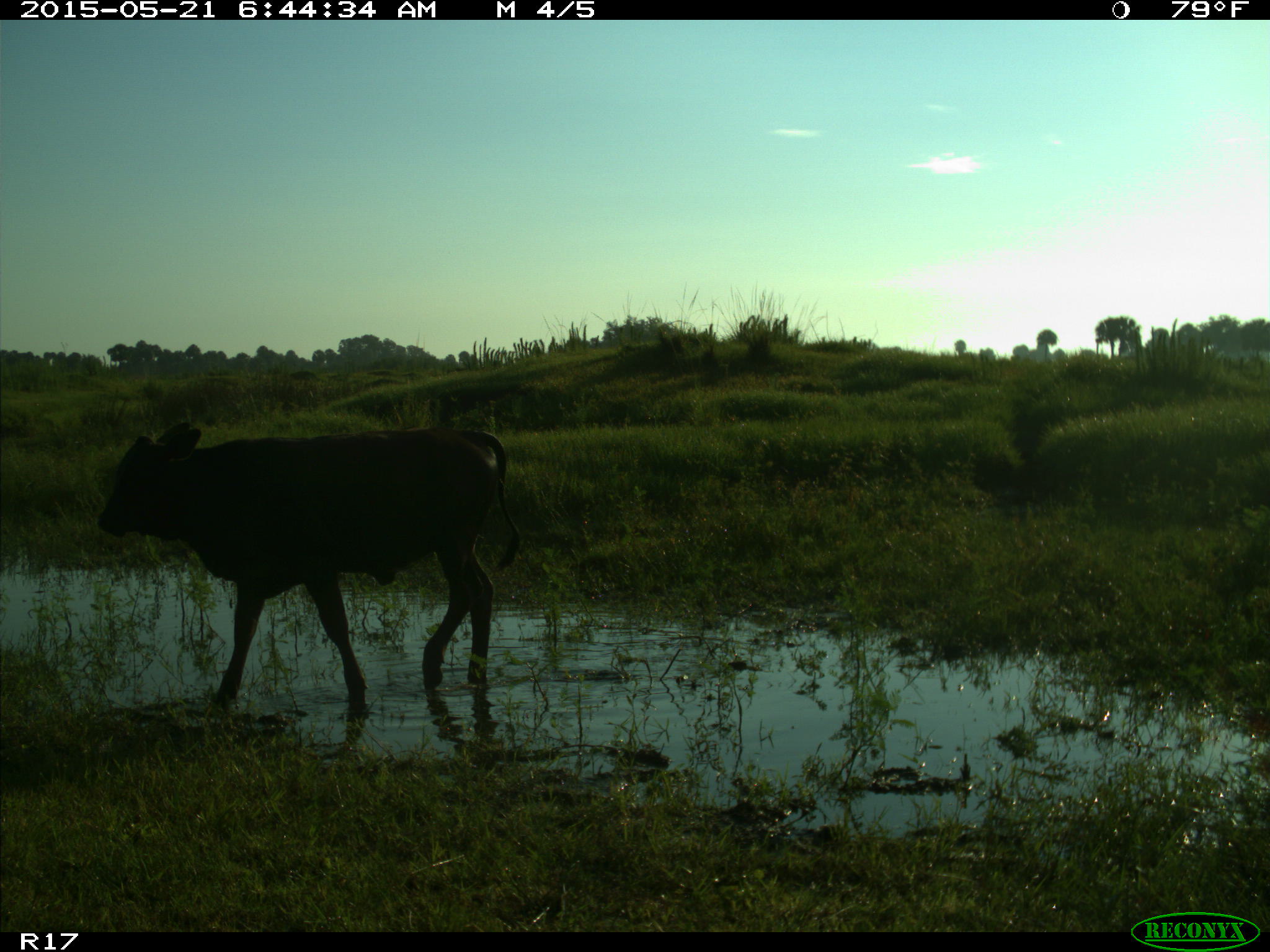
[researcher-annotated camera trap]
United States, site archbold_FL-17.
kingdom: Animalia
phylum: Chordata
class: Mammalia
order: Artiodactyla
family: Bovidae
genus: Bos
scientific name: Bos taurus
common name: domestic cow